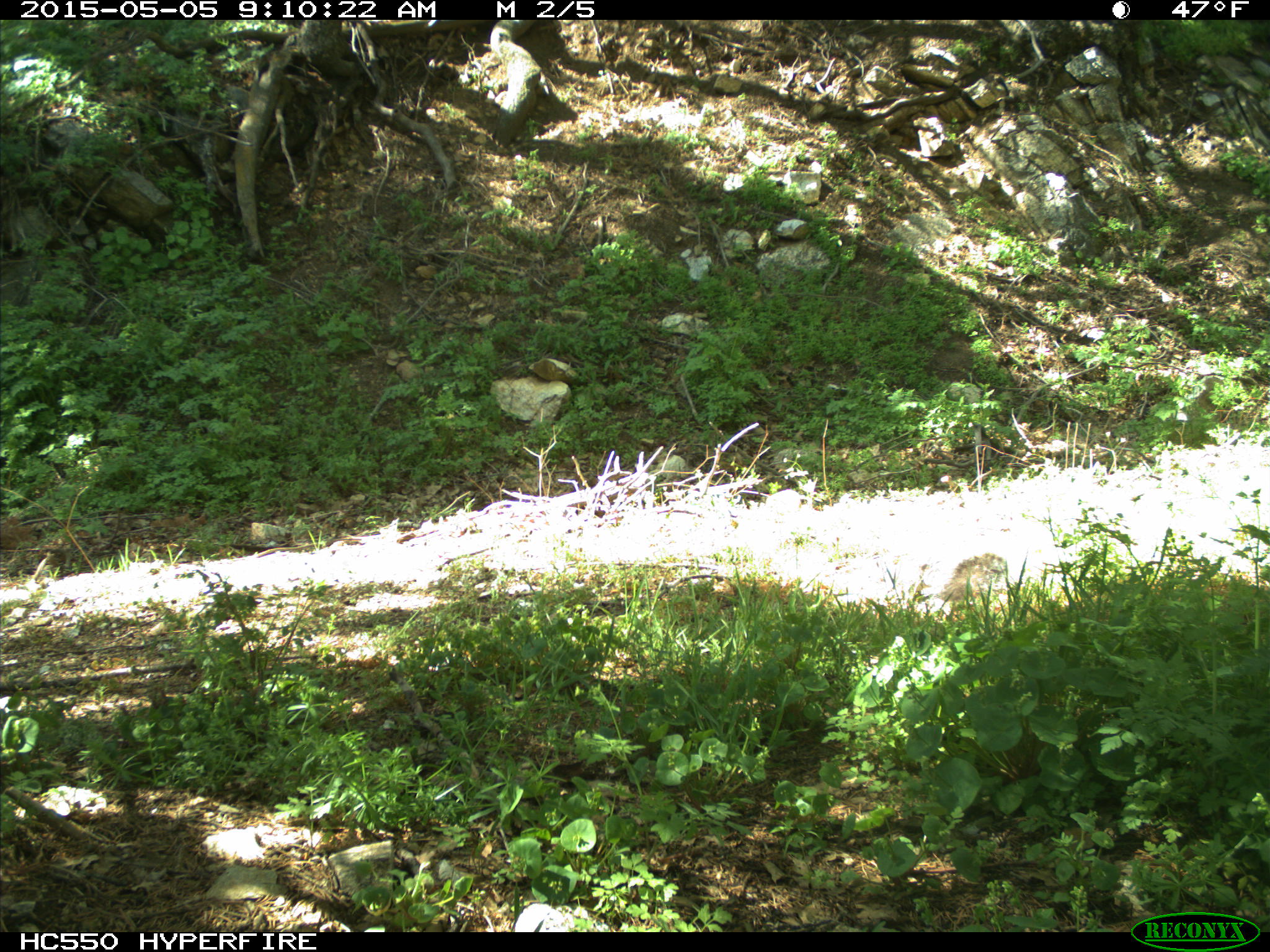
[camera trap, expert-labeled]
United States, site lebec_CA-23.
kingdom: Animalia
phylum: Chordata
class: Mammalia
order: Rodentia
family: Sciuridae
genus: Sciurus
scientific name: Sciurus carolinensis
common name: eastern gray squirrel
Sciurus carolinensis (eastern gray squirrel).